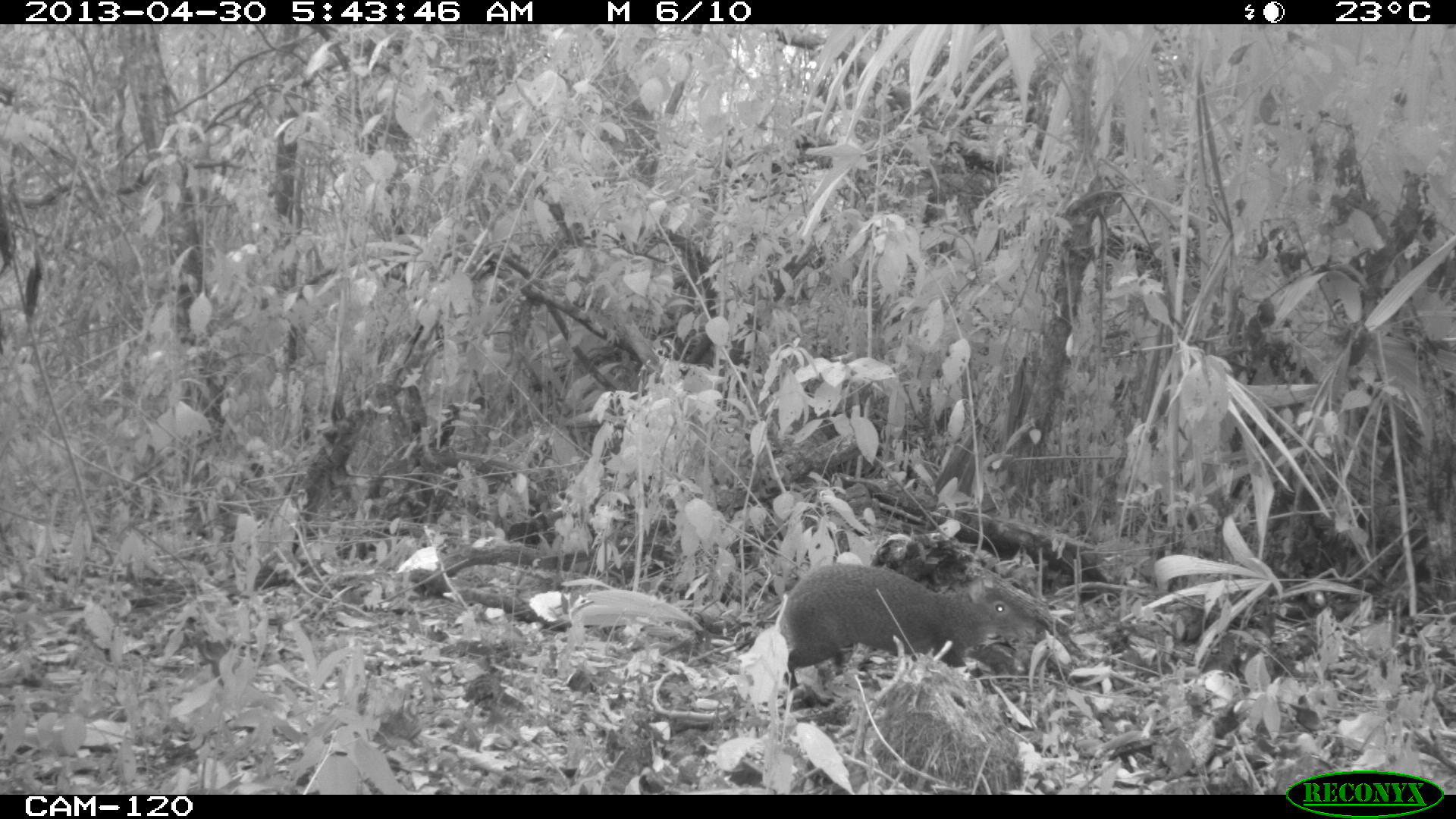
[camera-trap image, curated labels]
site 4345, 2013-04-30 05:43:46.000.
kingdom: Animalia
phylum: Chordata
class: Mammalia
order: Rodentia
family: Dasyproctidae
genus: Dasyprocta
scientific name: Dasyprocta punctata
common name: central american agouti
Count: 1.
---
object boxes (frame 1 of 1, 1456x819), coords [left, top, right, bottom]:
dasyprocta punctata: [779, 562, 1045, 689]